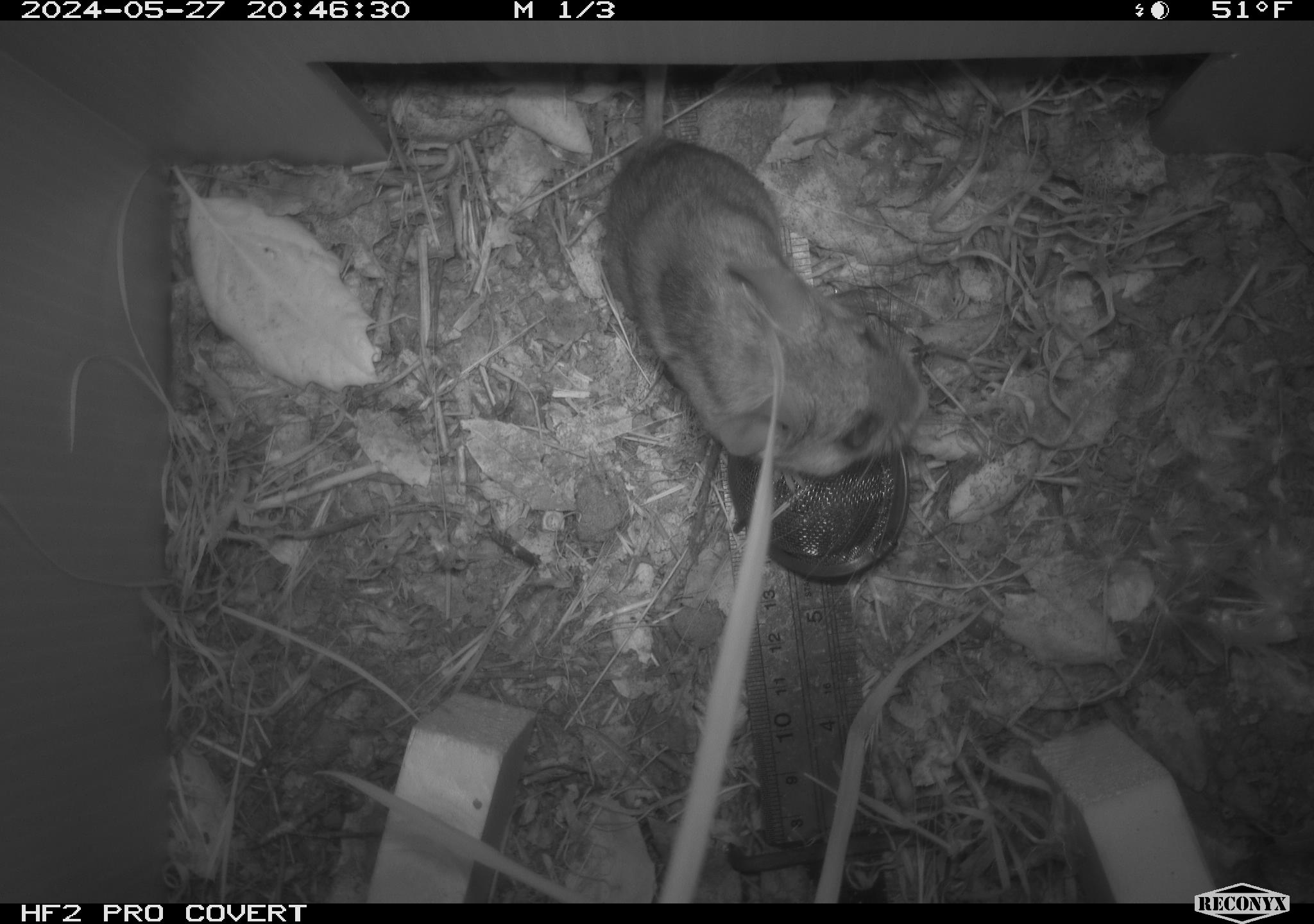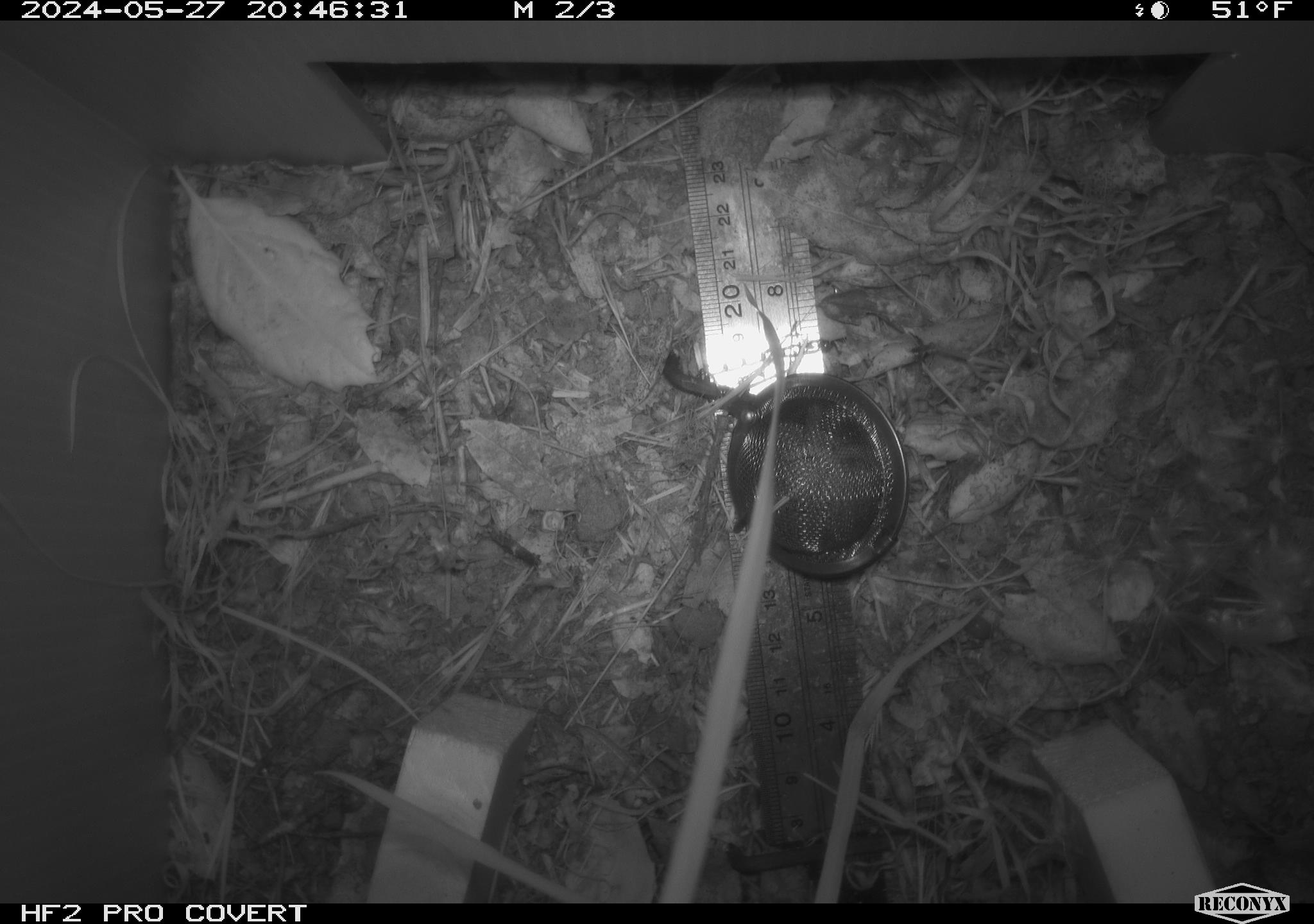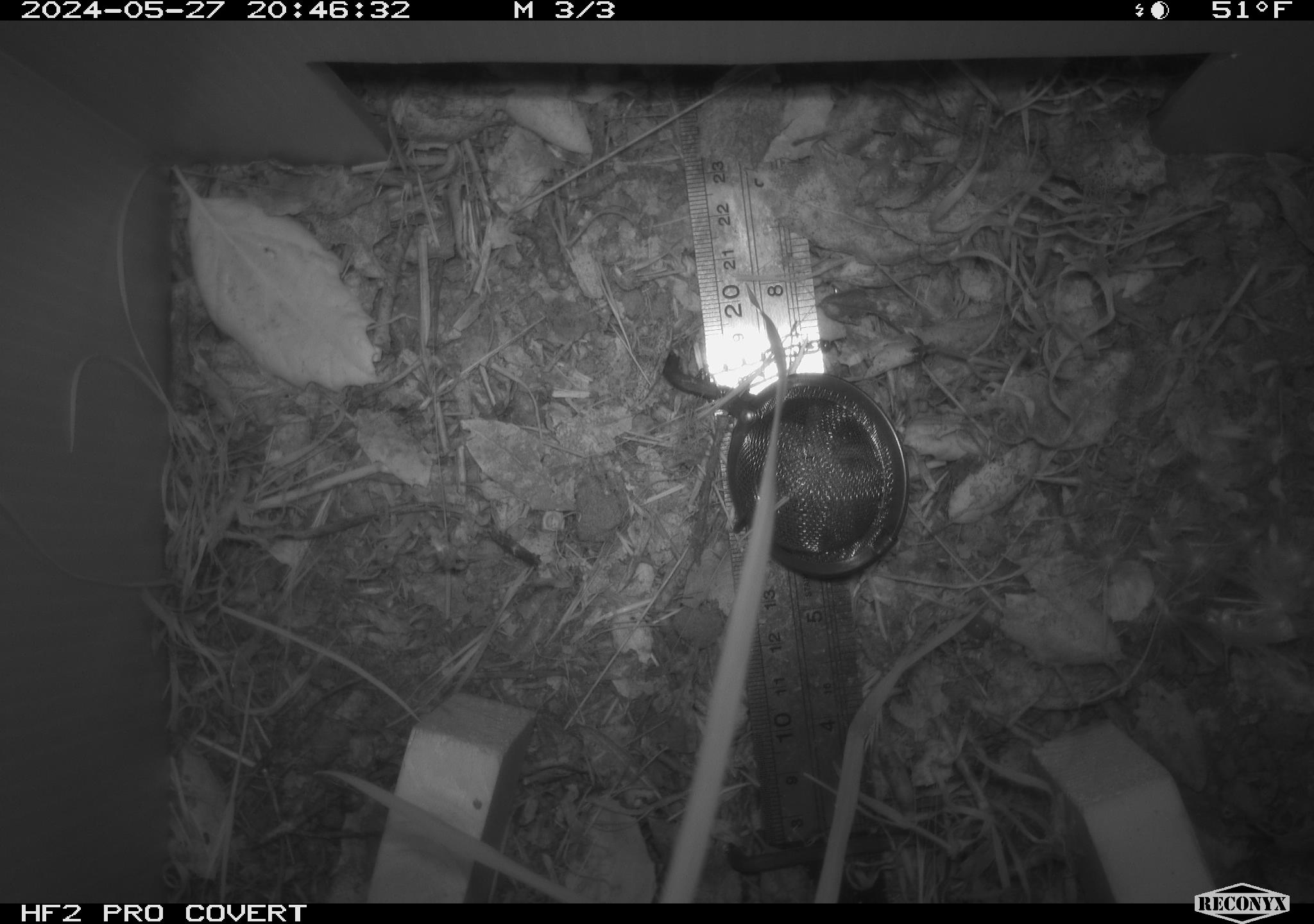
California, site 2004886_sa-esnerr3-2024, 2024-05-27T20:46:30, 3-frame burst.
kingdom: Animalia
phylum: Chordata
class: Mammalia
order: Rodentia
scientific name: Rodentia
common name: rodent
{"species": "rodent (Rodentia)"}